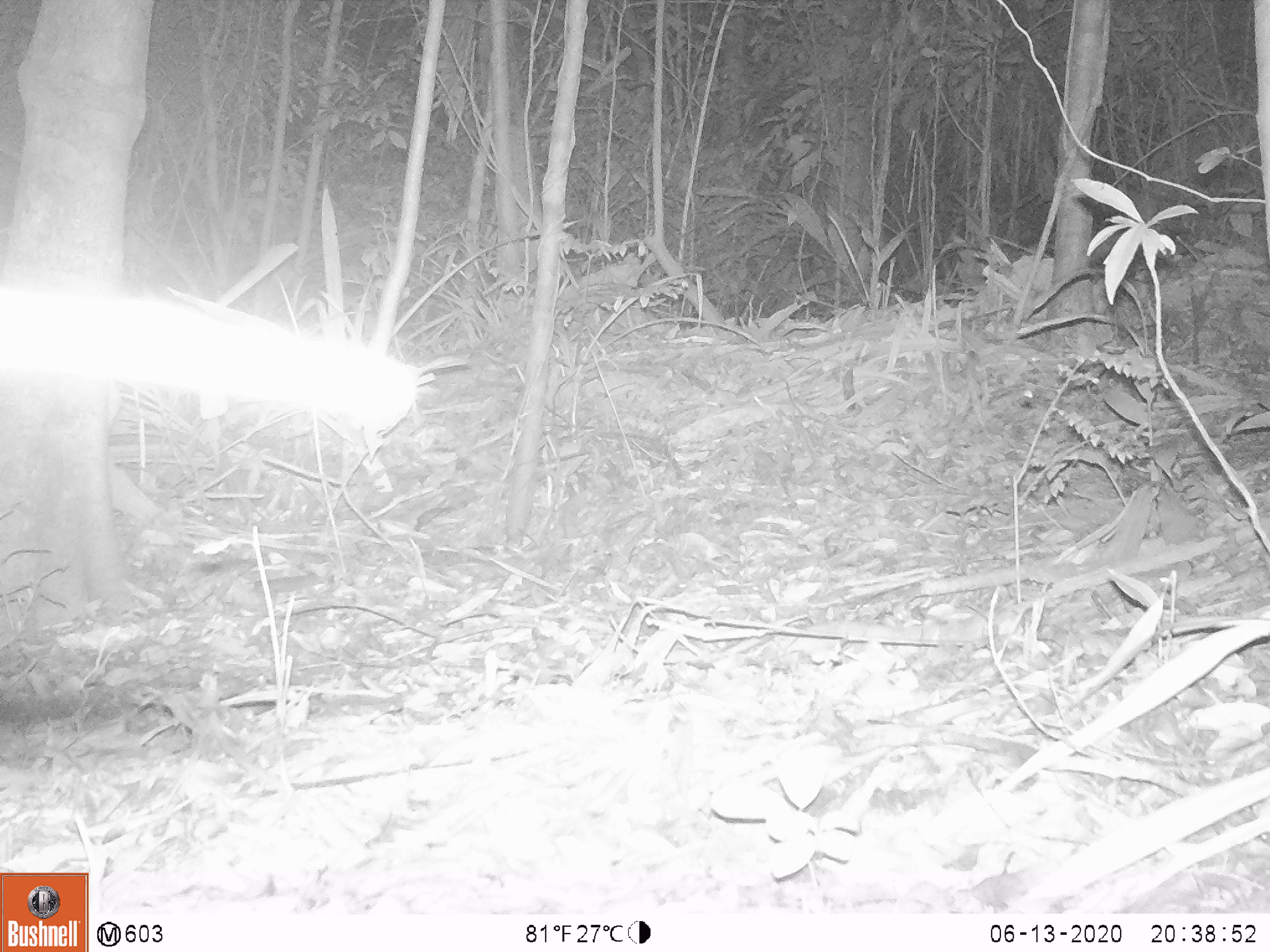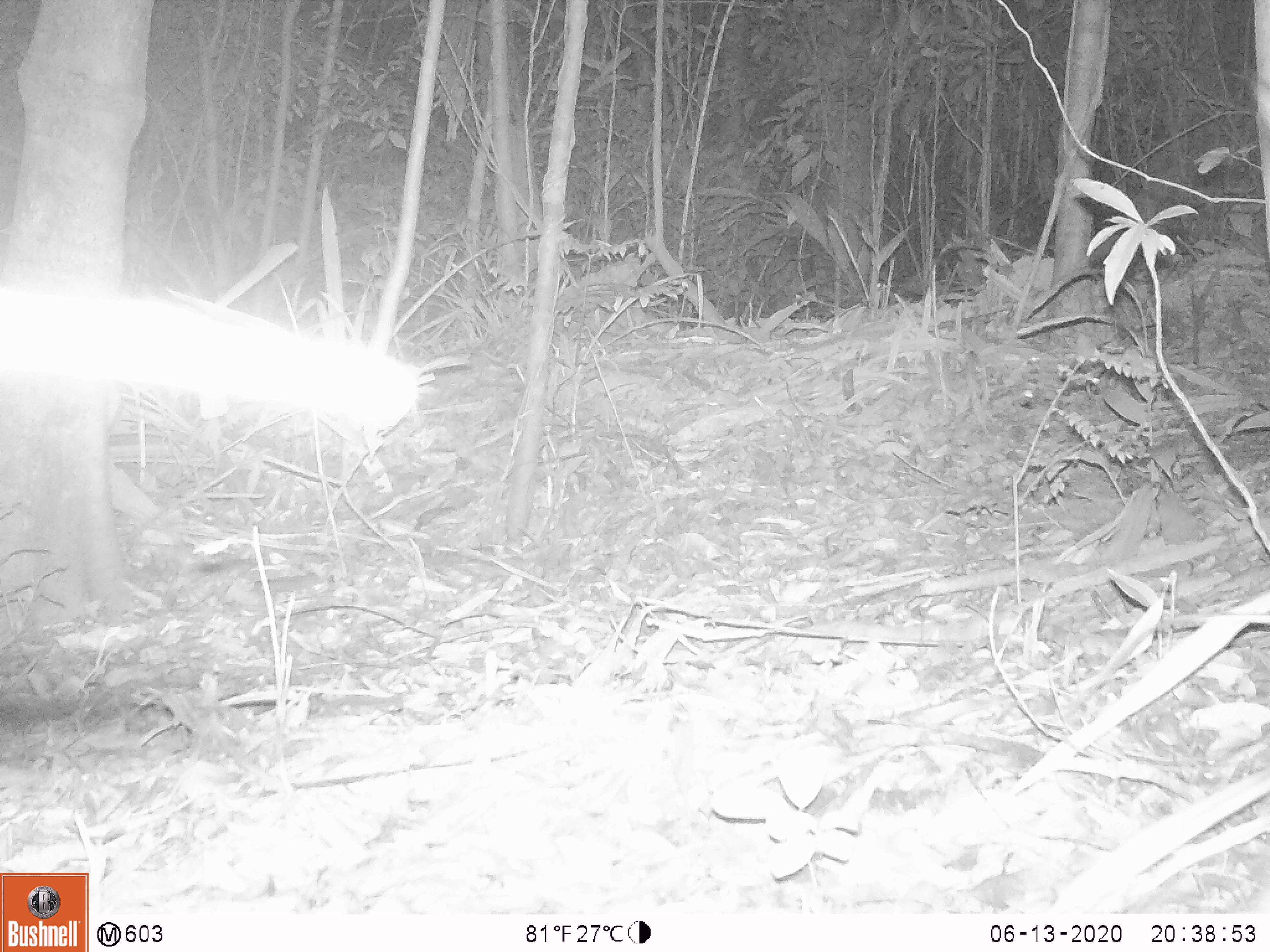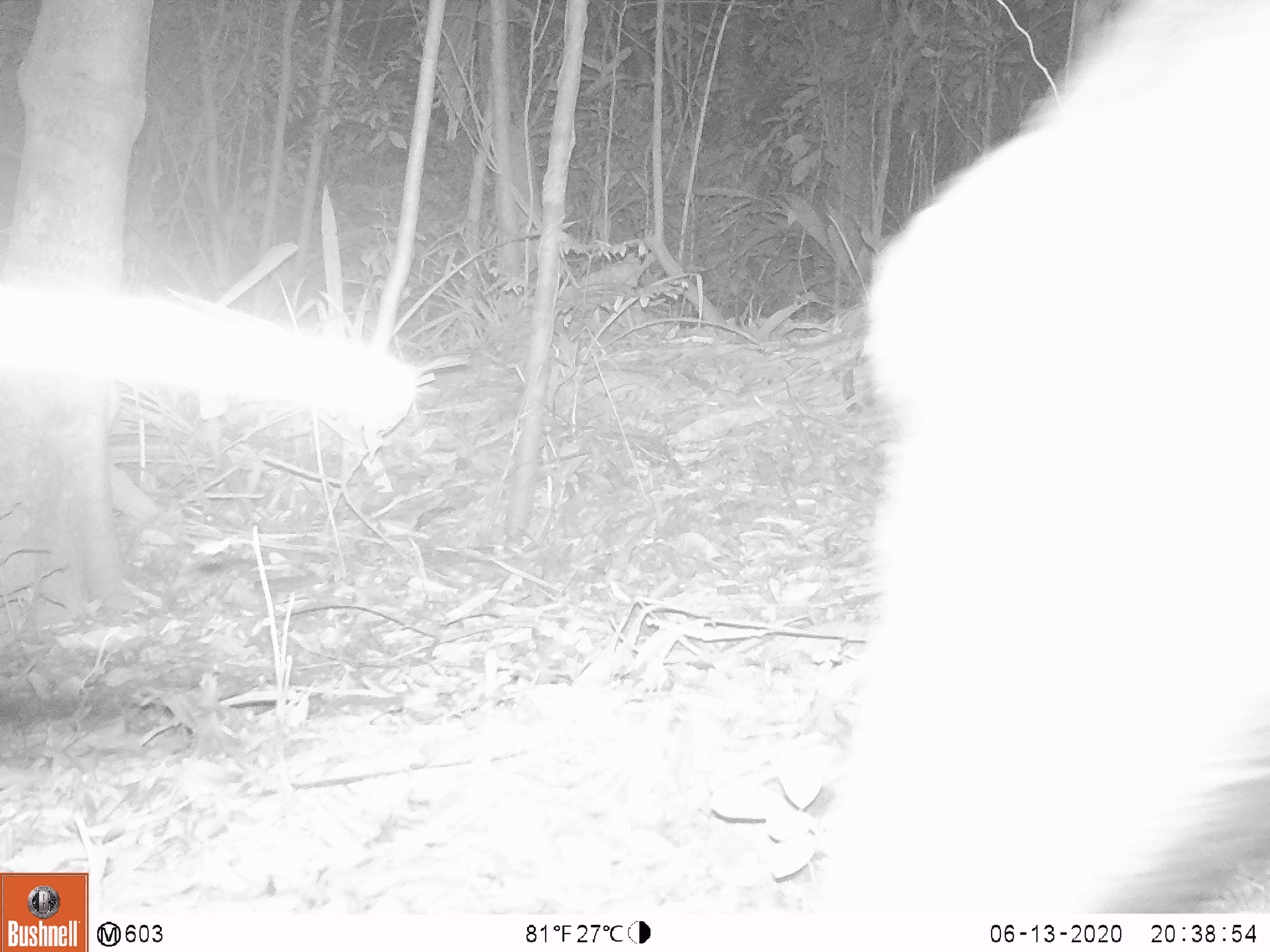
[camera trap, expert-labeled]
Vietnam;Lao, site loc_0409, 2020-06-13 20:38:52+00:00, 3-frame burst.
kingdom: Animalia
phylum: Chordata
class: Mammalia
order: Artiodactyla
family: Suidae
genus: Sus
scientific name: Sus scrofa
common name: eurasian wild pig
Eurasian wild pig (Sus scrofa). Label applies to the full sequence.